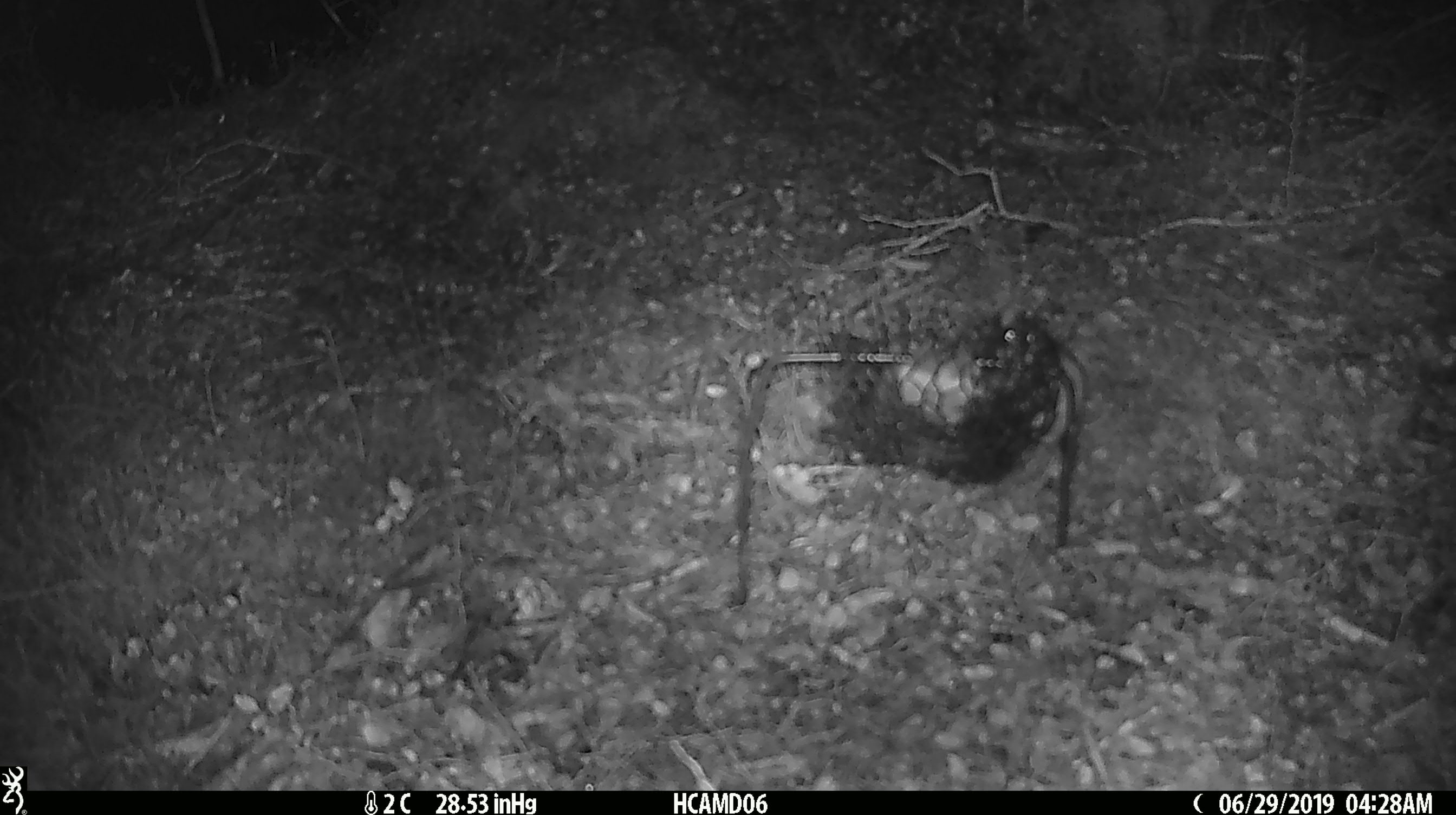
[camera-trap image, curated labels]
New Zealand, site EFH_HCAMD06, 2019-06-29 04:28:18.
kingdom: Animalia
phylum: Chordata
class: Mammalia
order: Rodentia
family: Muridae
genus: Mus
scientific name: Mus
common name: mouse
Mouse (Mus).